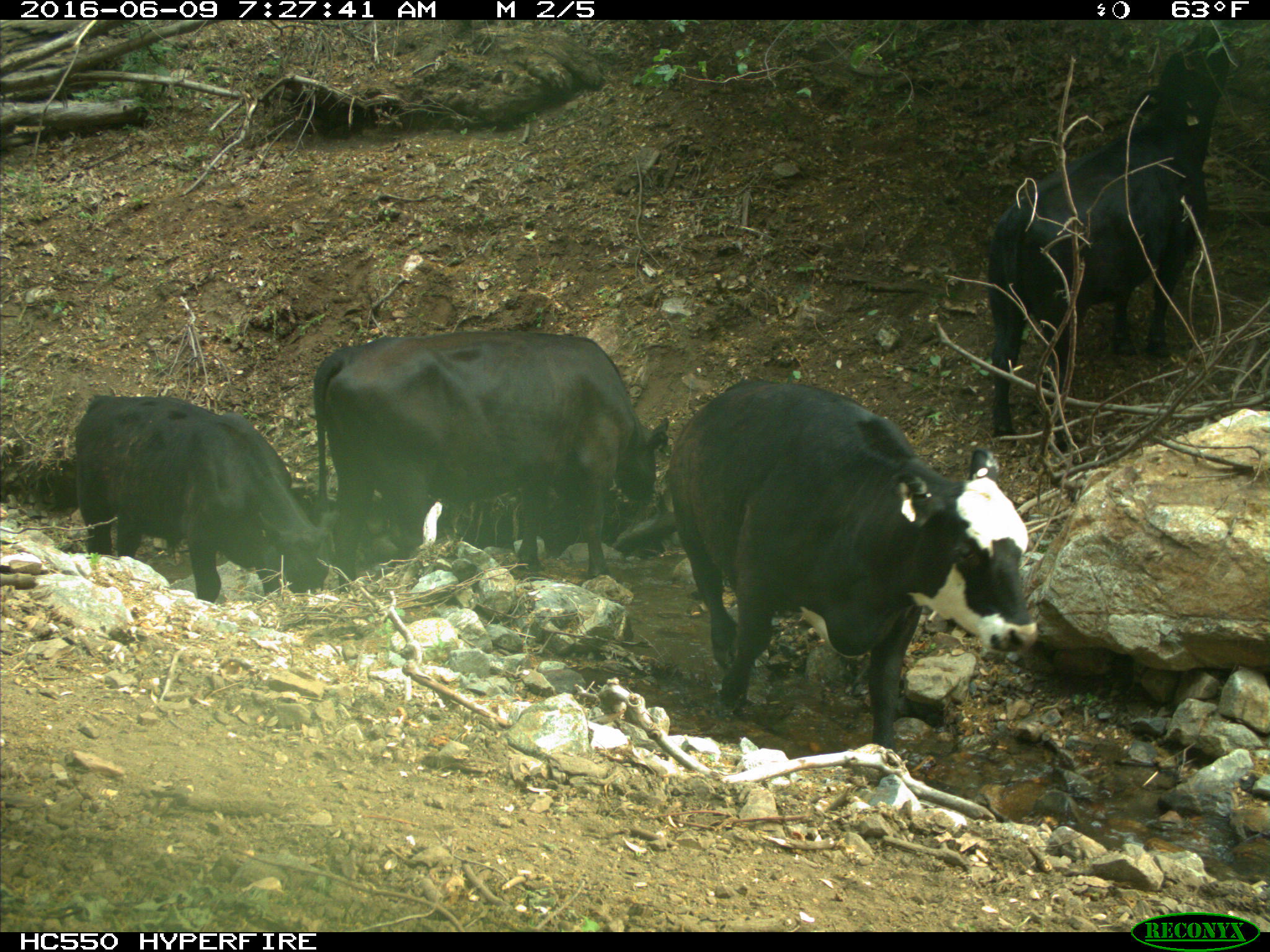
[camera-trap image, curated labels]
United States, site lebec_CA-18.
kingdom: Animalia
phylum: Chordata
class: Mammalia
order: Artiodactyla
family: Bovidae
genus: Bos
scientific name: Bos taurus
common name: domestic cow